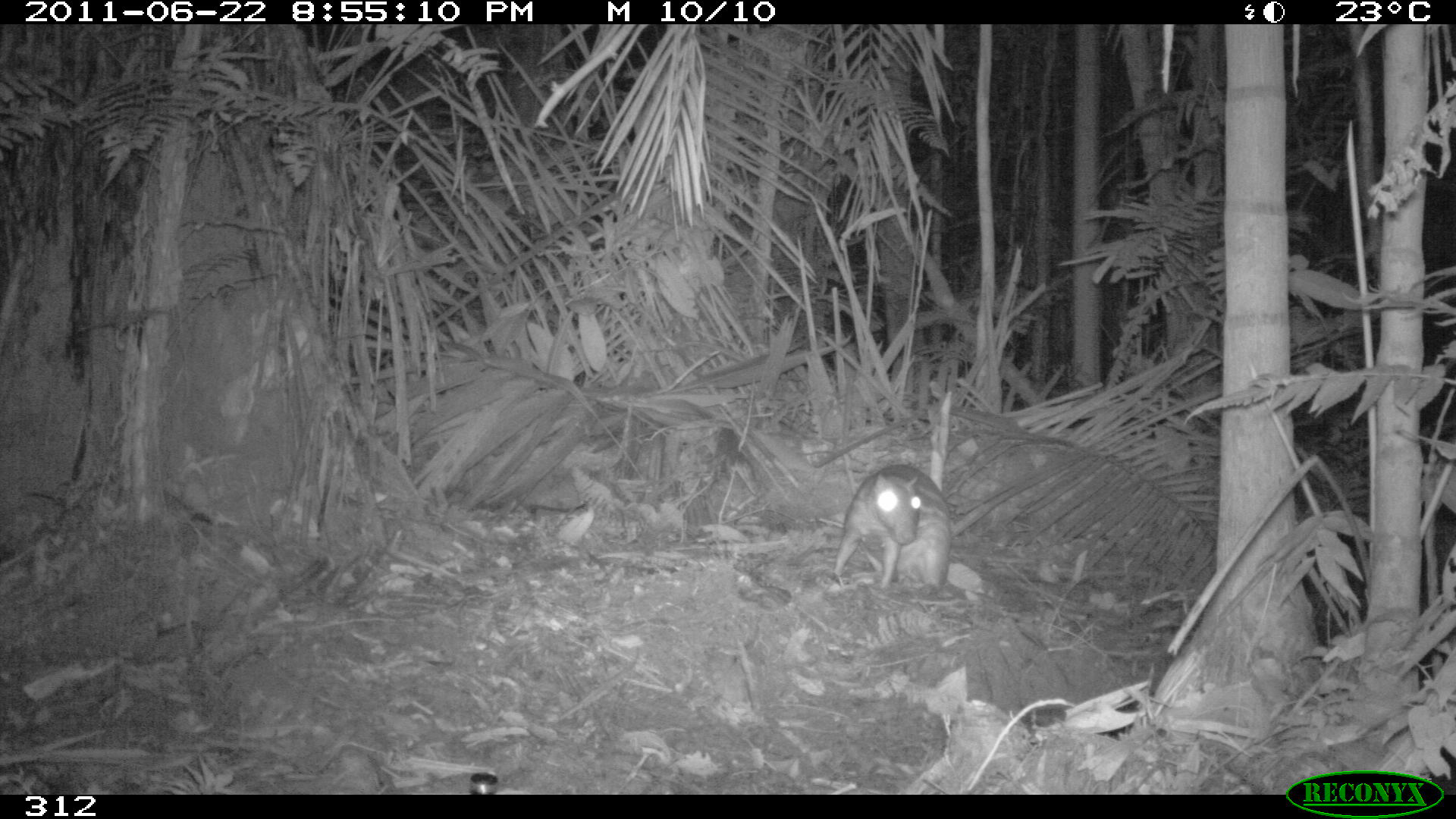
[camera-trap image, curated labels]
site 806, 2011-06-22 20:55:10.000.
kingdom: Animalia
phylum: Chordata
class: Mammalia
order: Rodentia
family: Cuniculidae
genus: Cuniculus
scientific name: Cuniculus paca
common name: spotted paca